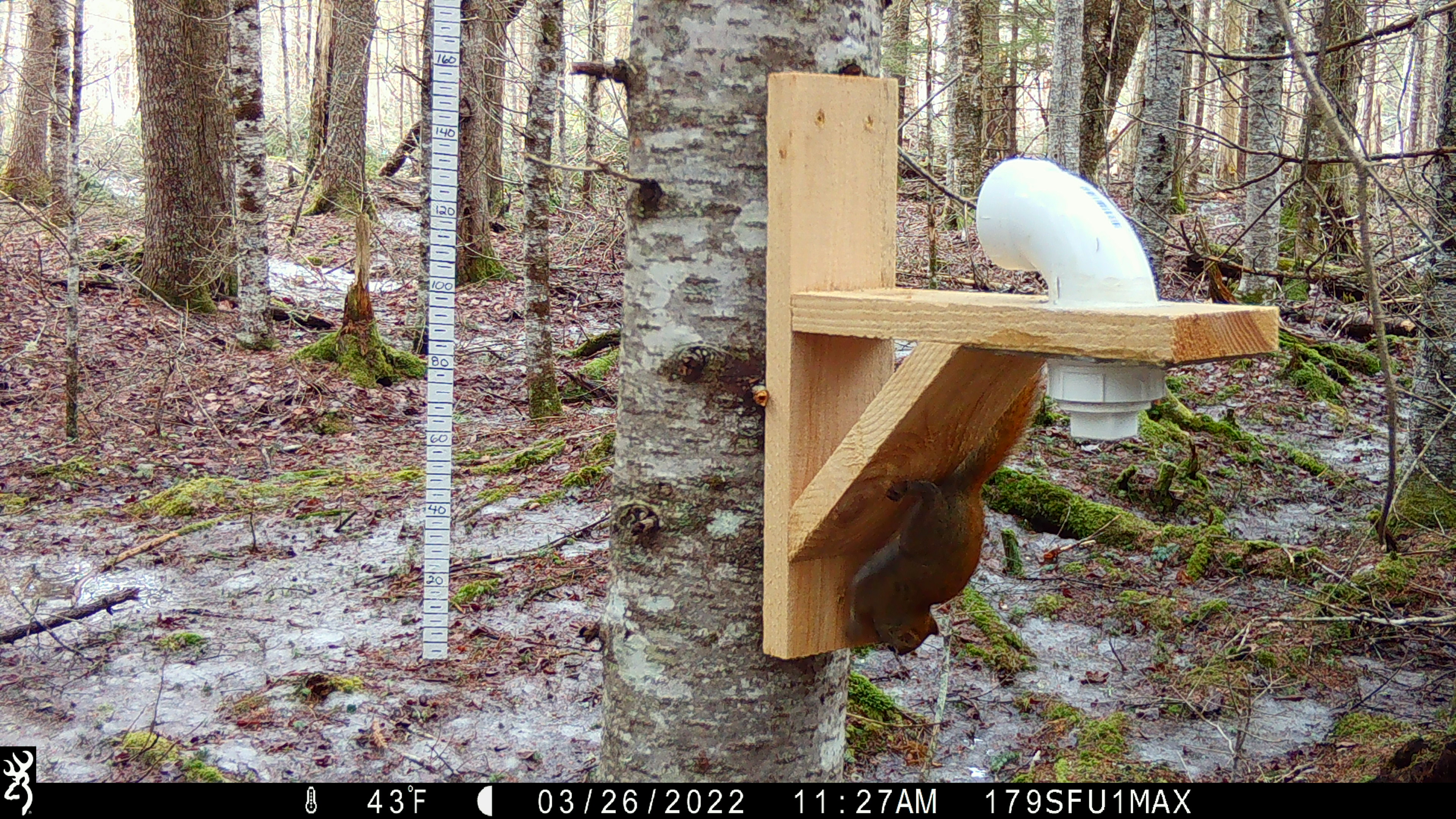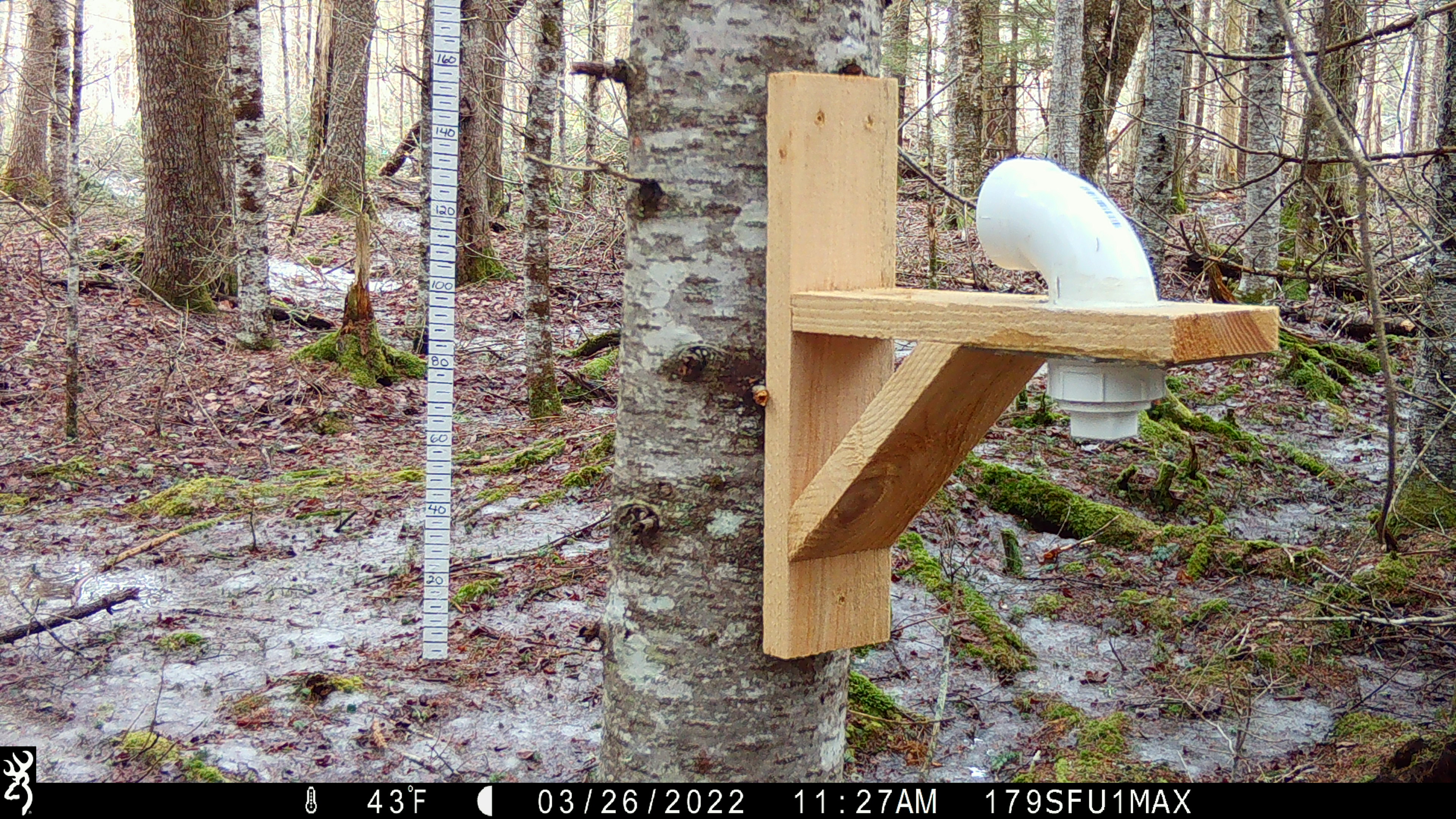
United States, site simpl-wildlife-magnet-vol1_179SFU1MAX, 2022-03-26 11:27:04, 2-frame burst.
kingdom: Animalia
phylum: Chordata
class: Mammalia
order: Rodentia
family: Sciuridae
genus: Tamiasciurus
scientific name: Tamiasciurus hudsonicus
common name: red squirrel